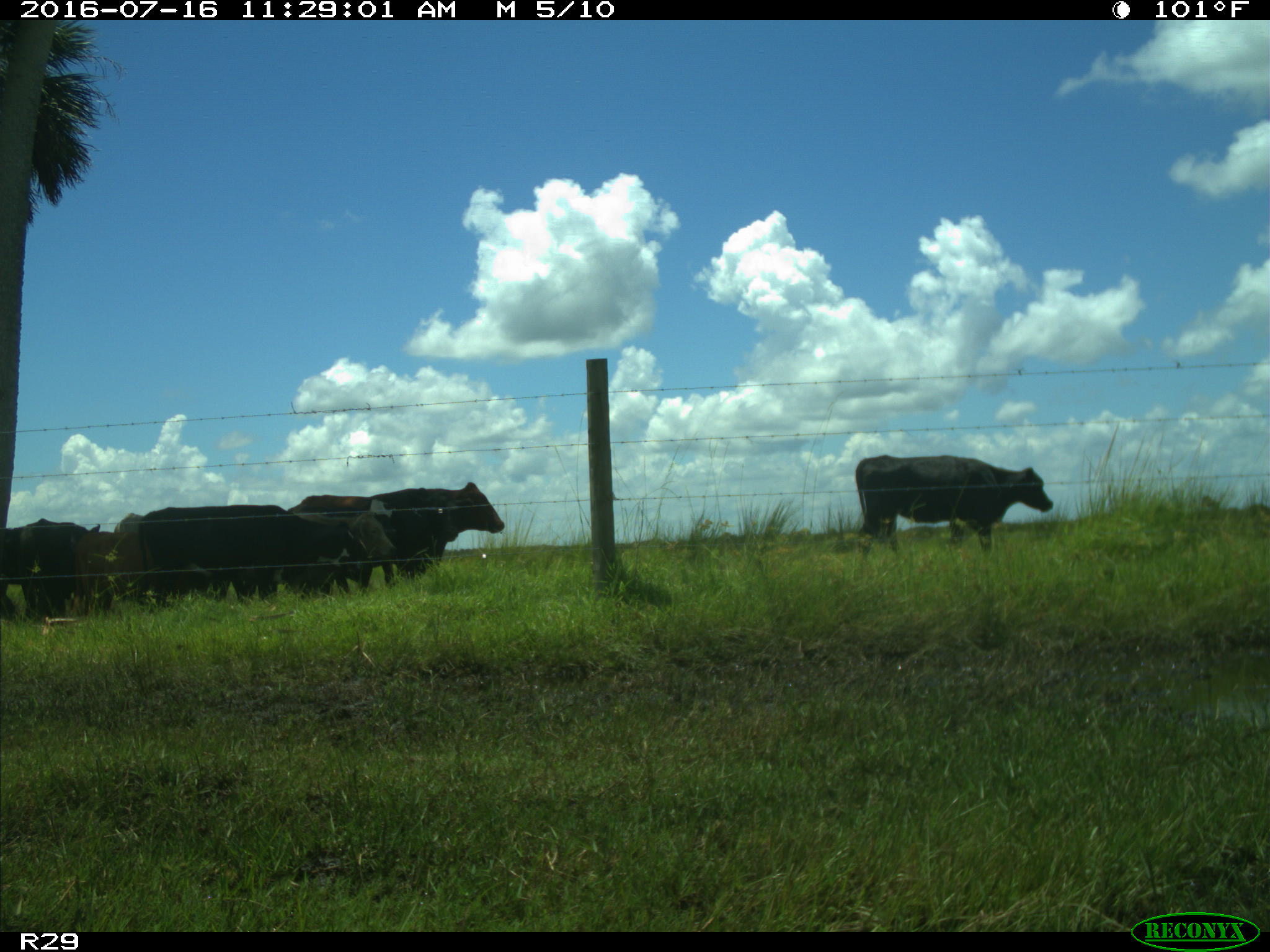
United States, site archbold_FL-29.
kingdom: Animalia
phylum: Chordata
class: Mammalia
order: Artiodactyla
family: Bovidae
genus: Bos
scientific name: Bos taurus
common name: domestic cow